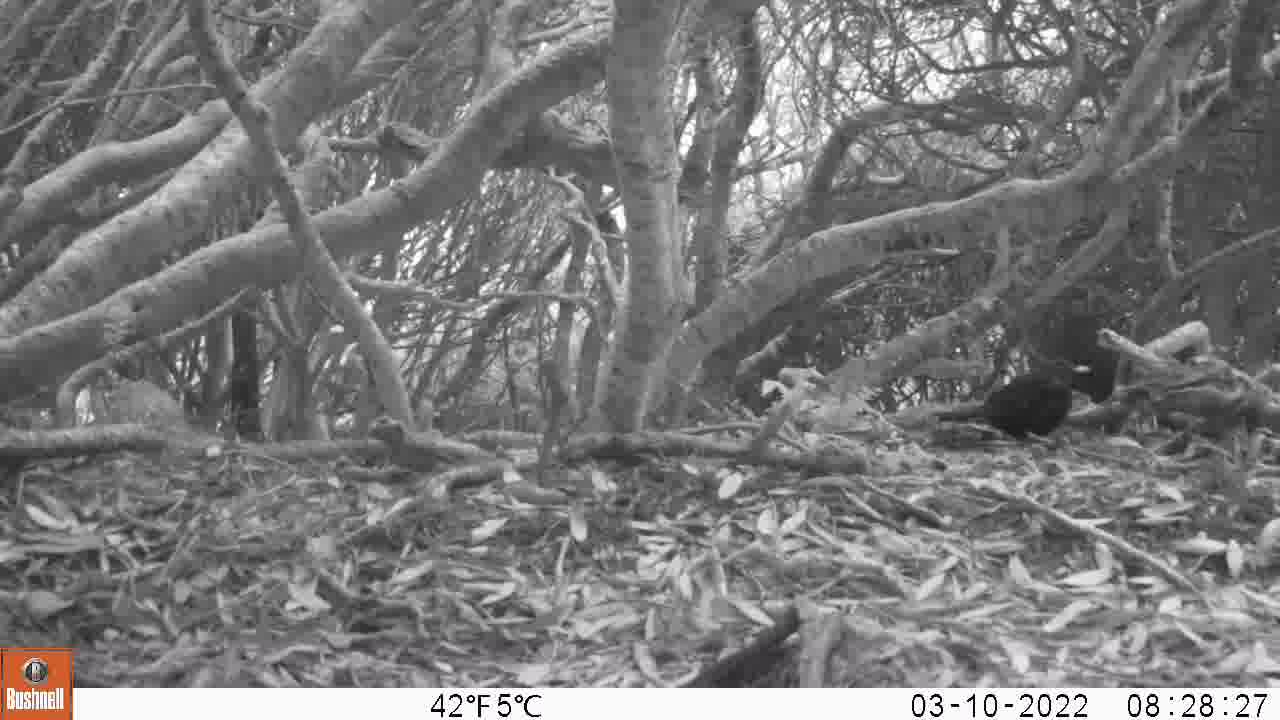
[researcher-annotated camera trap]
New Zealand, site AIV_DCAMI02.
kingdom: Animalia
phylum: Chordata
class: Aves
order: Passeriformes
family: Turdidae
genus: Turdus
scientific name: Turdus merula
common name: eurasian blackbird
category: blackbird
Blackbird (eurasian blackbird) (Turdus merula).